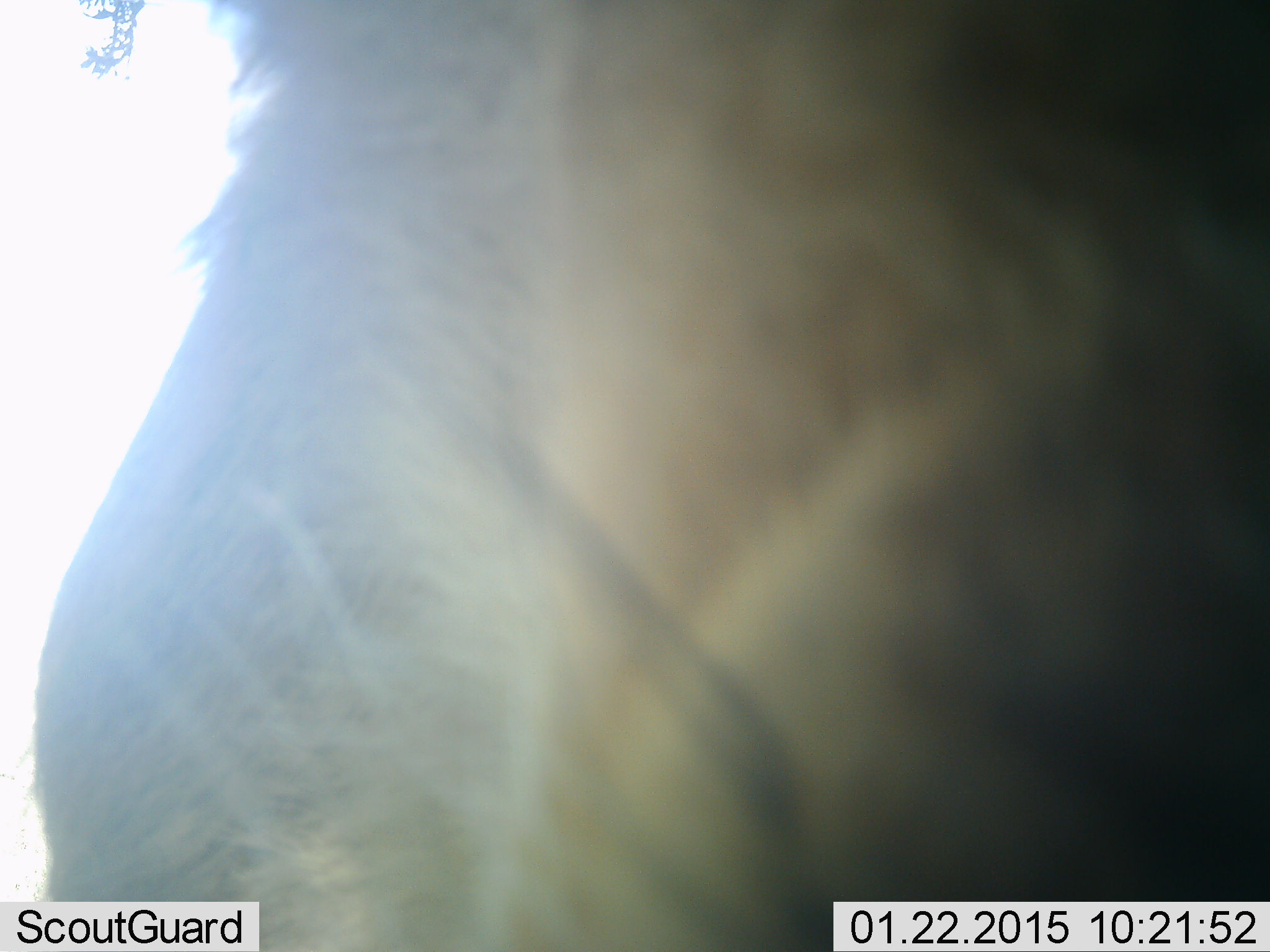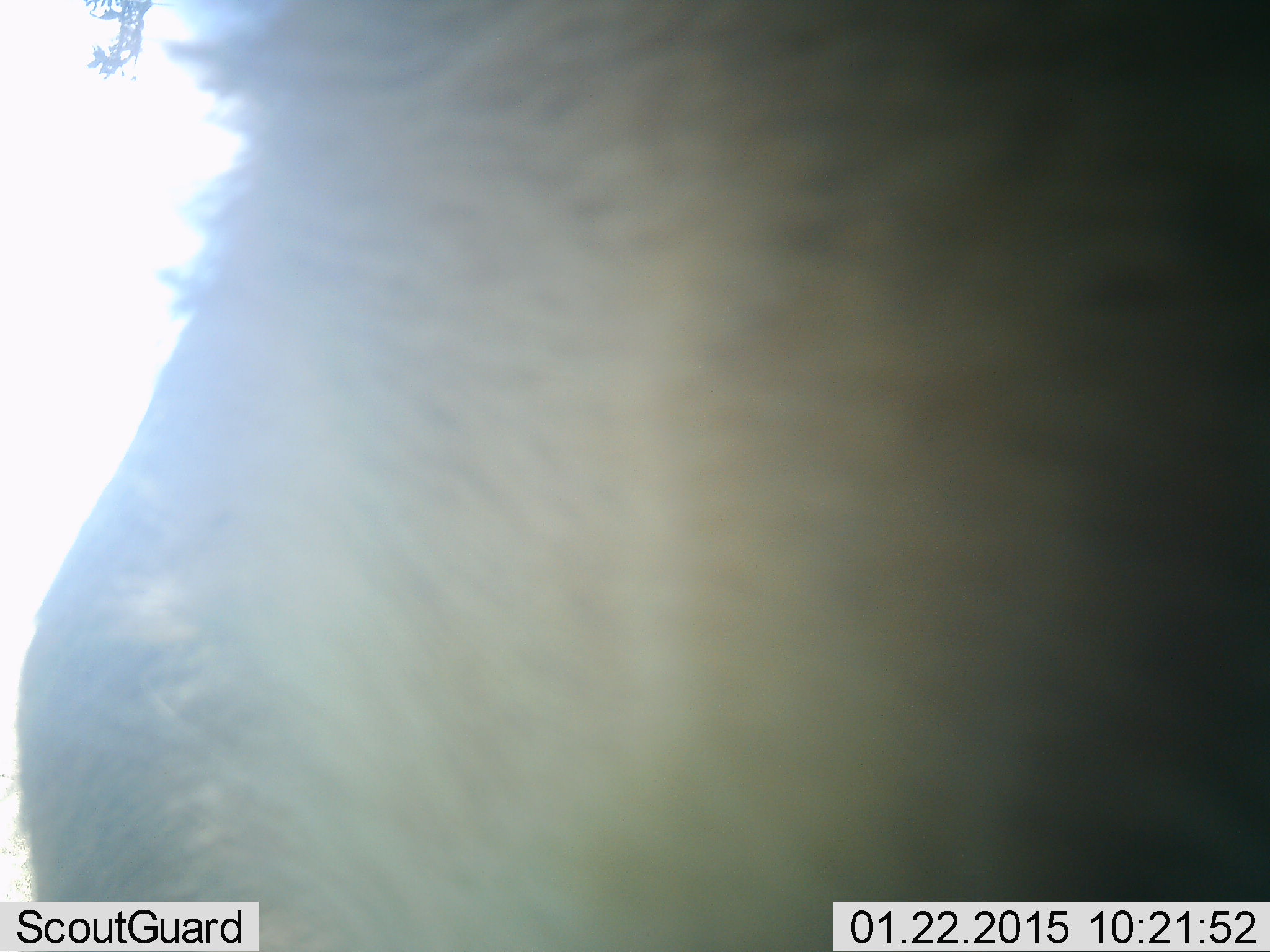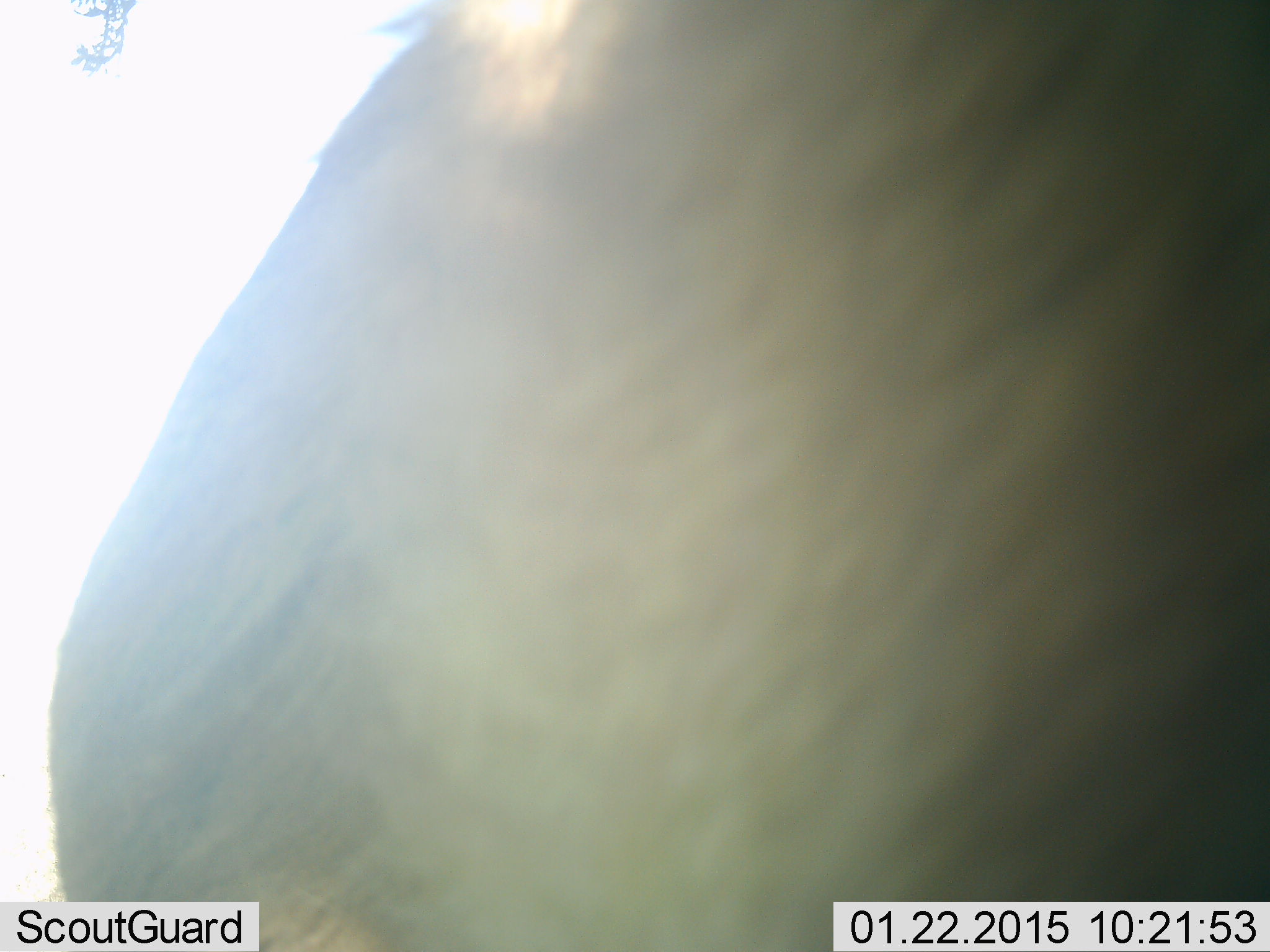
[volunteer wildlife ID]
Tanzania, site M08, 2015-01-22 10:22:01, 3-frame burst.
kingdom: Animalia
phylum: Chordata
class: Mammalia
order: Artiodactyla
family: Bovidae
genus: Connochaetes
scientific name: Connochaetes taurinus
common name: blue wildebeest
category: wildebeest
Wildebeest (blue wildebeest) (Connochaetes taurinus), count 1. Behavior (volunteer vote fractions): standing 90%, resting 0%, moving 10%, interacting 0%. Young present (vote fraction): 0%. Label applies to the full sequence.